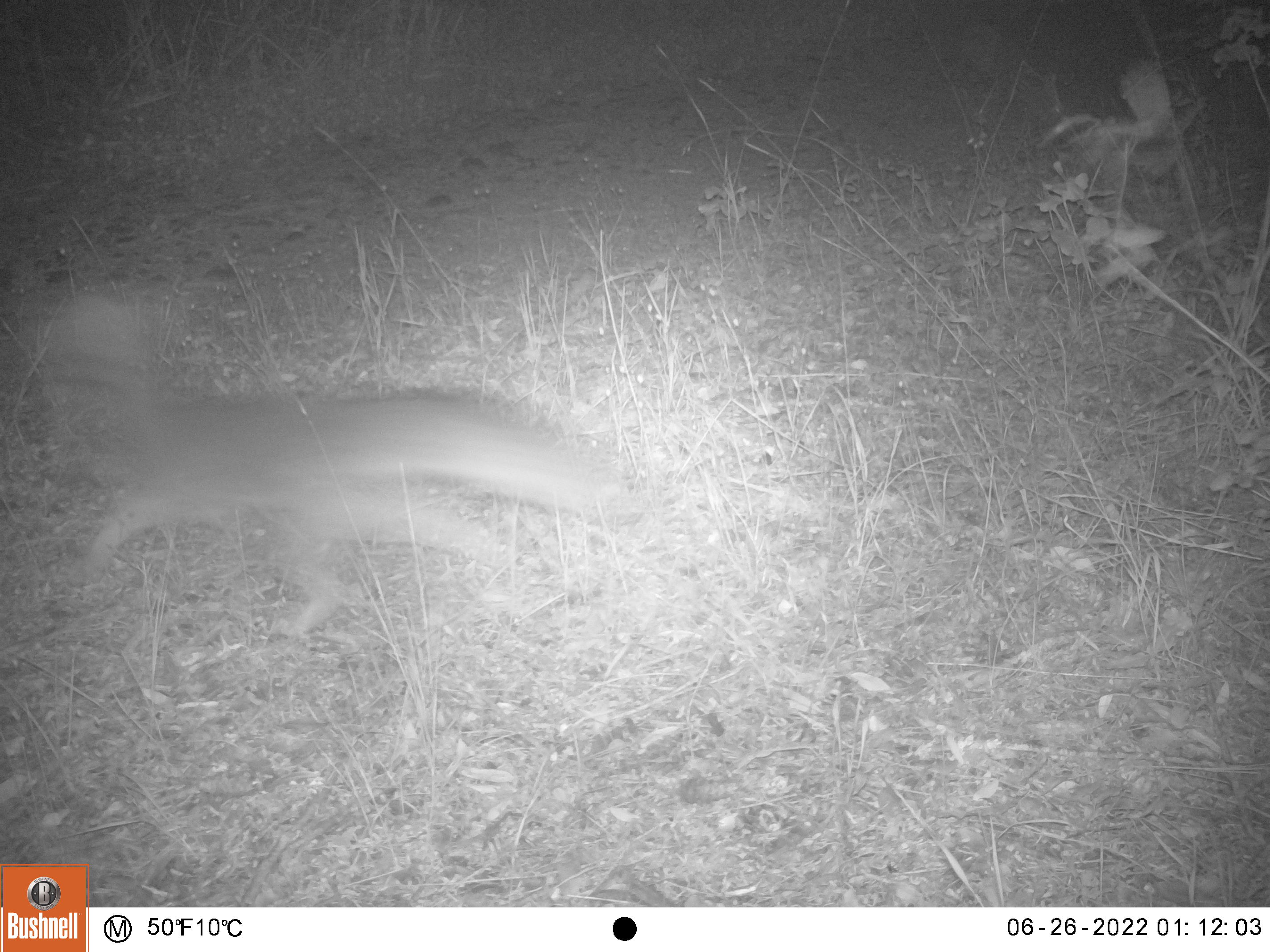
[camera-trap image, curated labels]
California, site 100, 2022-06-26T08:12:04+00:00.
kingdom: Animalia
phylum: Chordata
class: Mammalia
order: Carnivora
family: Canidae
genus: Urocyon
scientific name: Urocyon cinereoargenteus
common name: gray fox